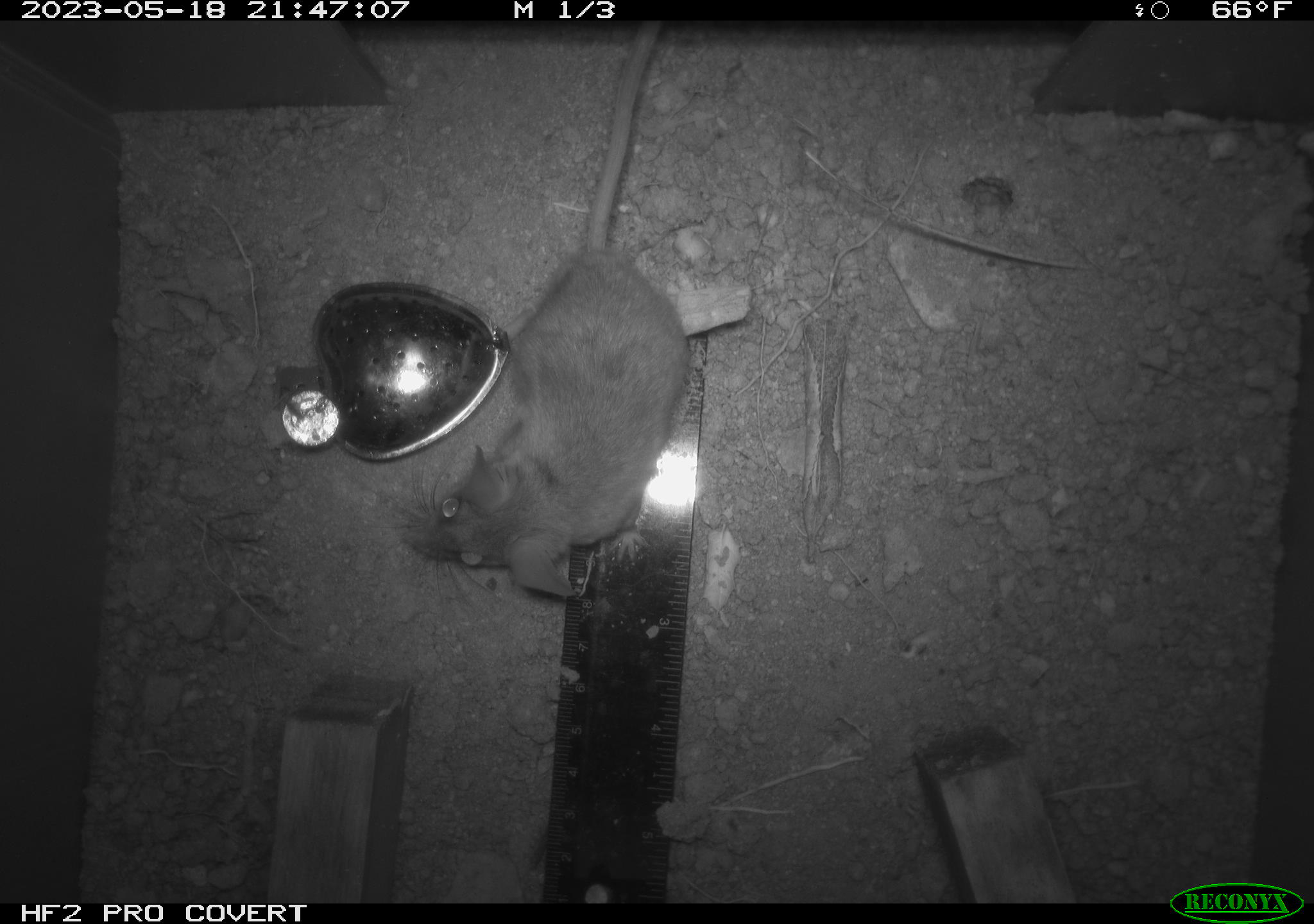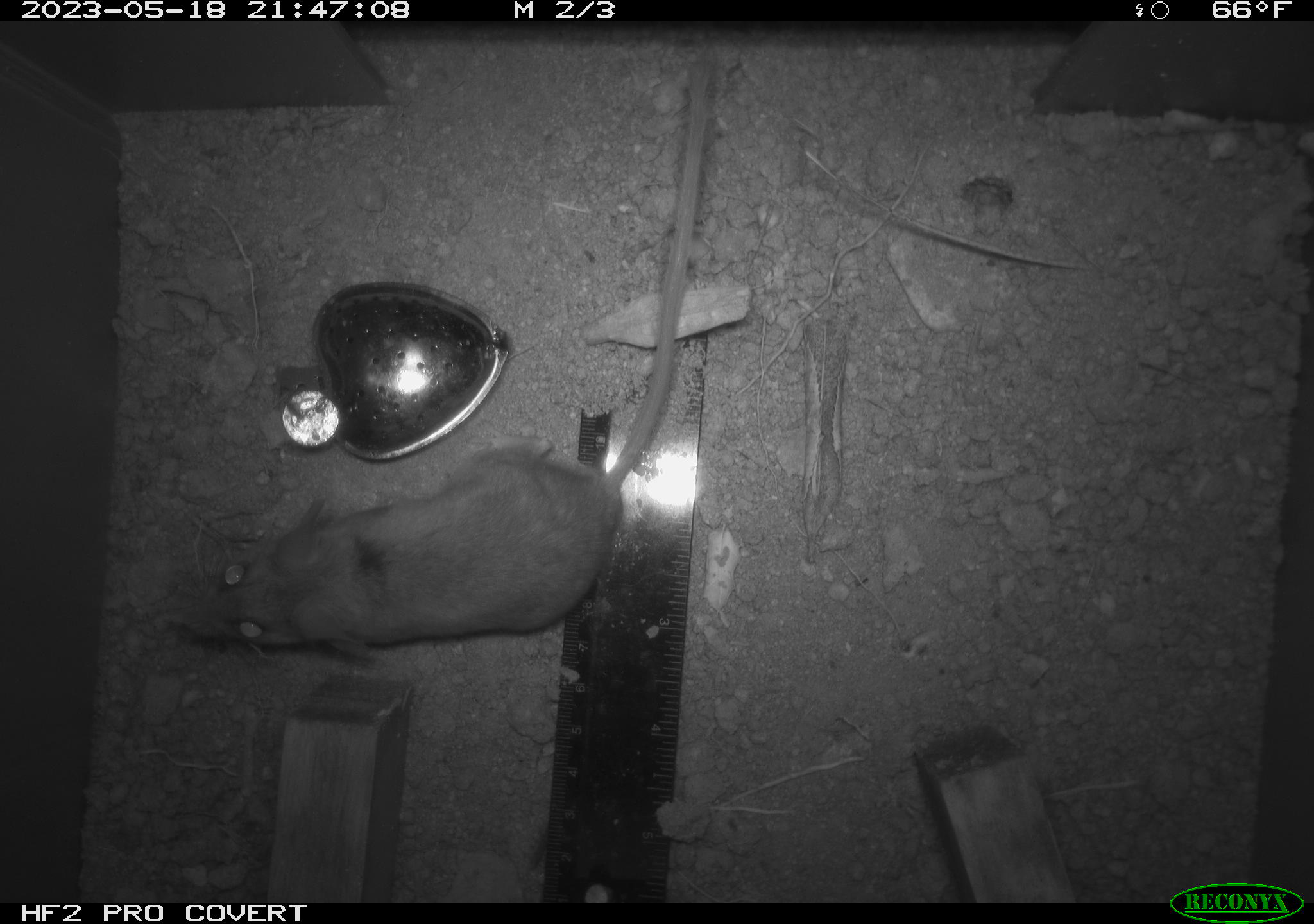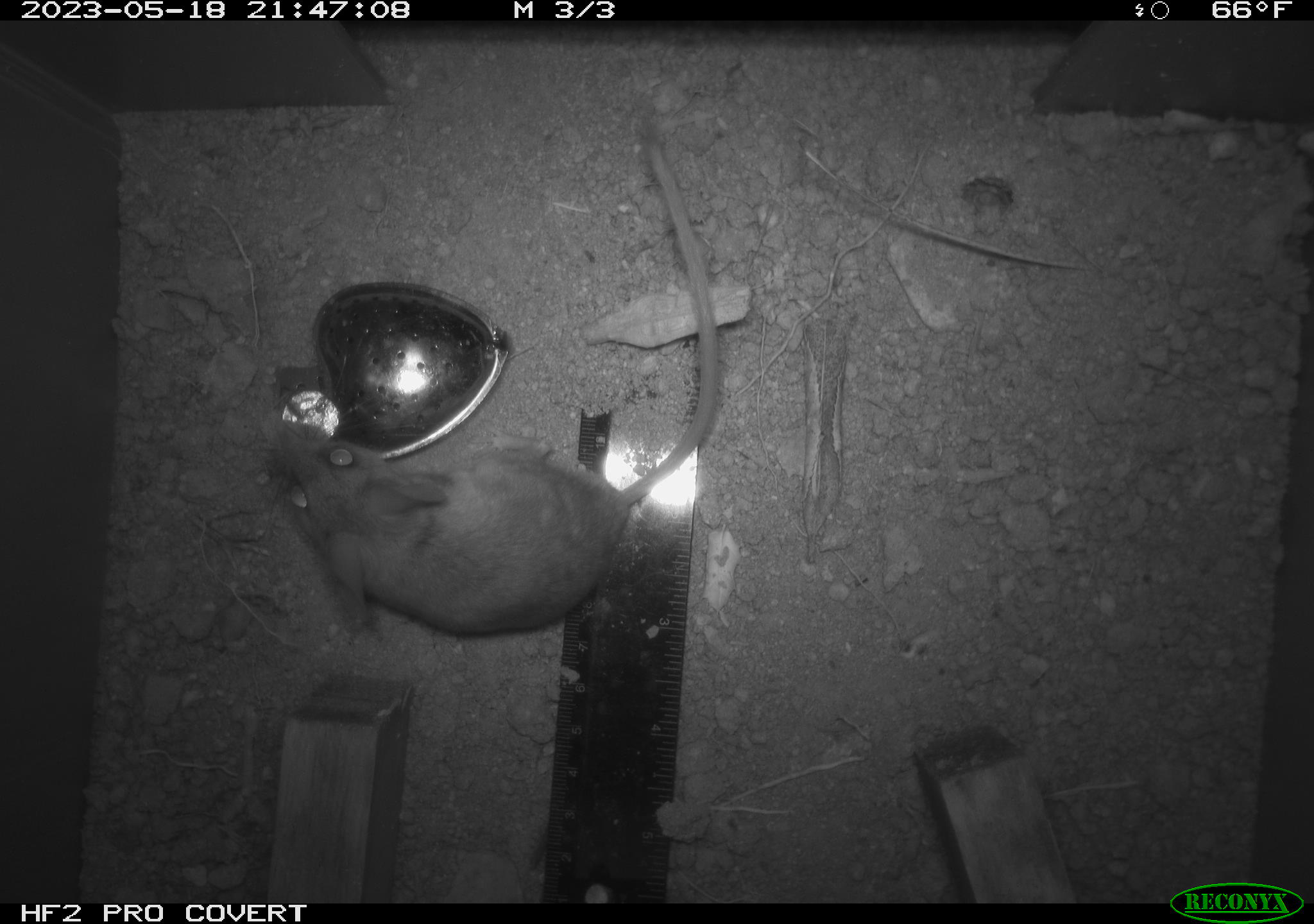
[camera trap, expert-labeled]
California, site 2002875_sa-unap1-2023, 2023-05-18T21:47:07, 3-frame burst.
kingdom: Animalia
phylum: Chordata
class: Mammalia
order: Rodentia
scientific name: Rodentia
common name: mouse species